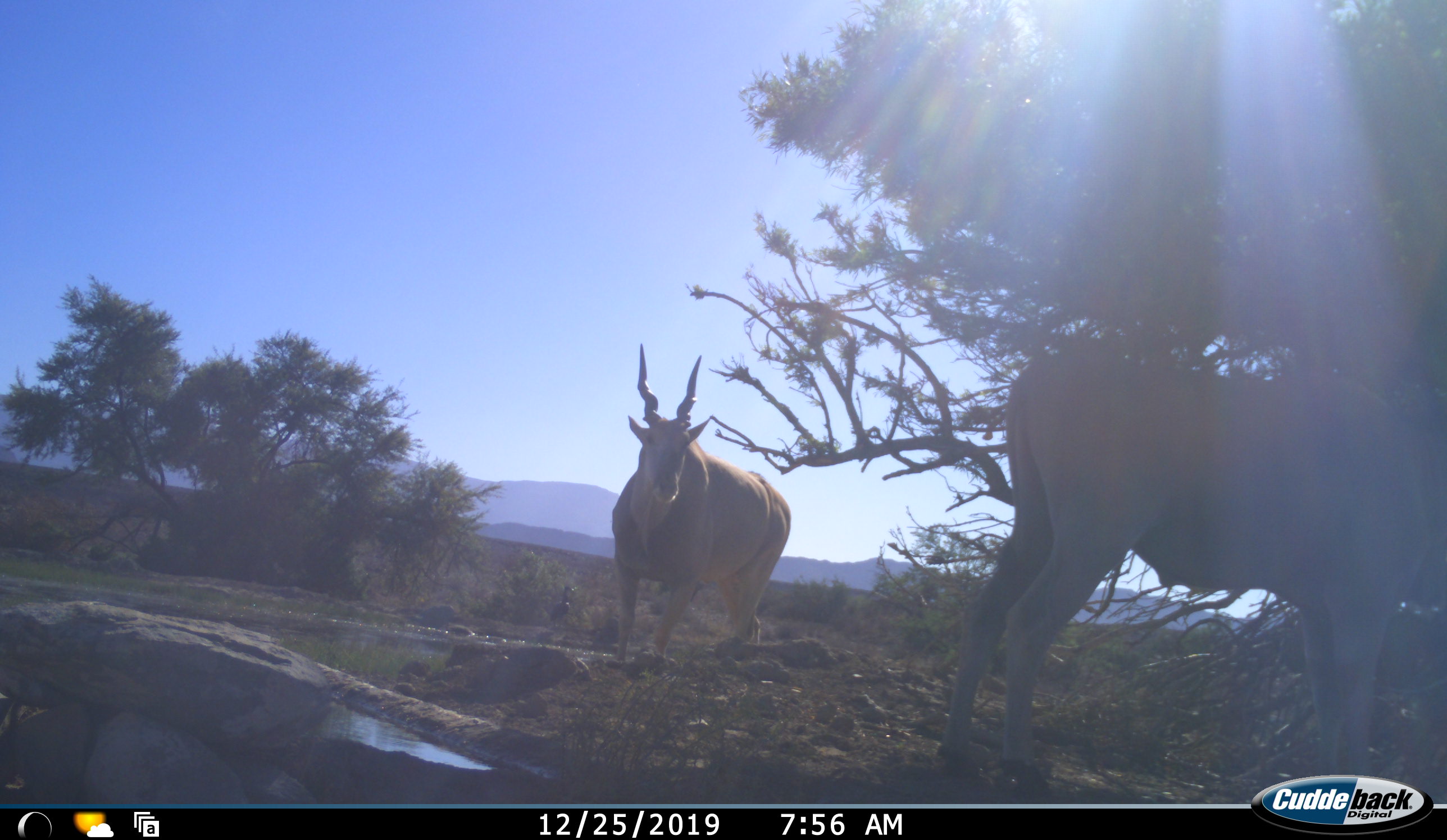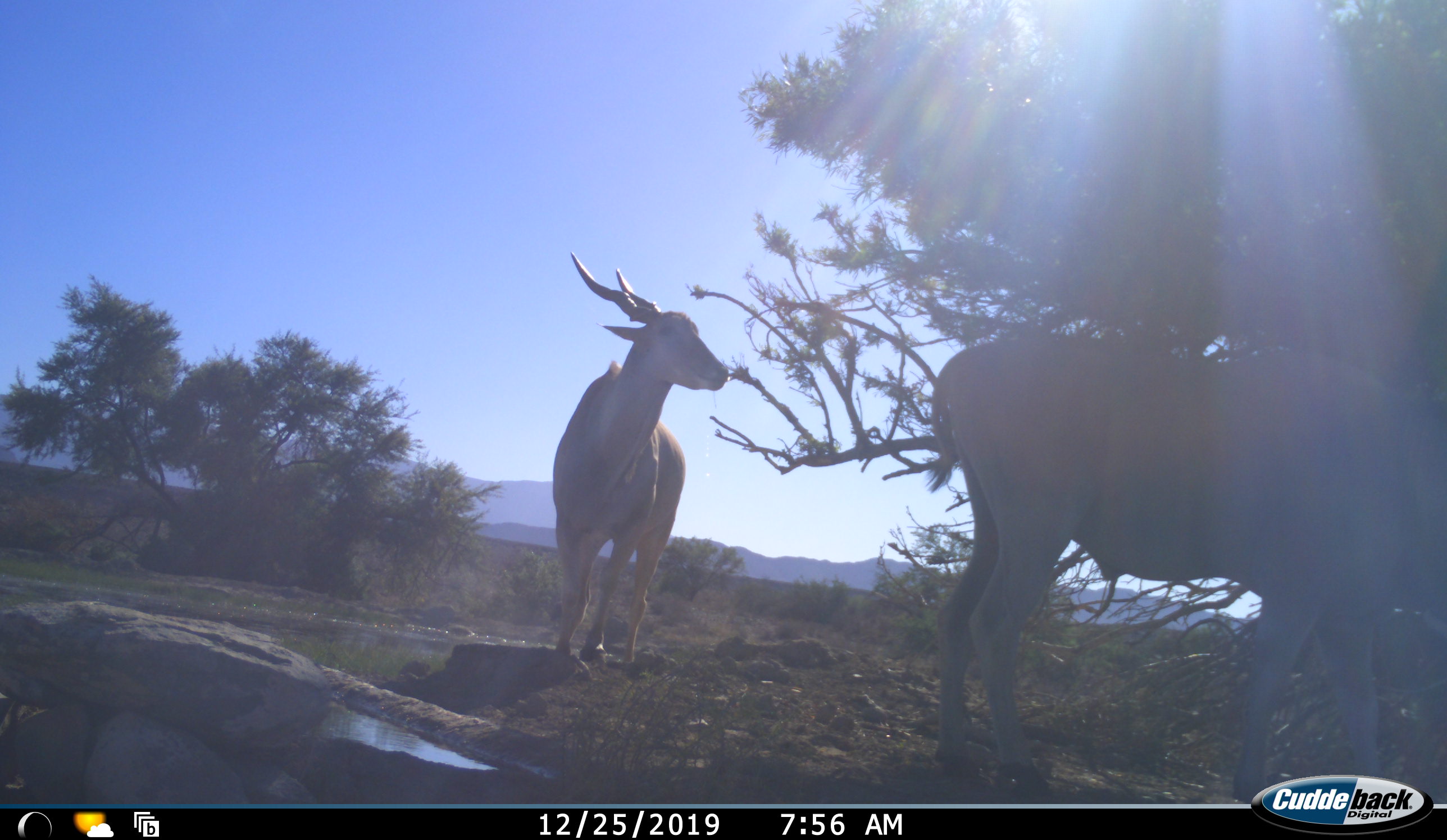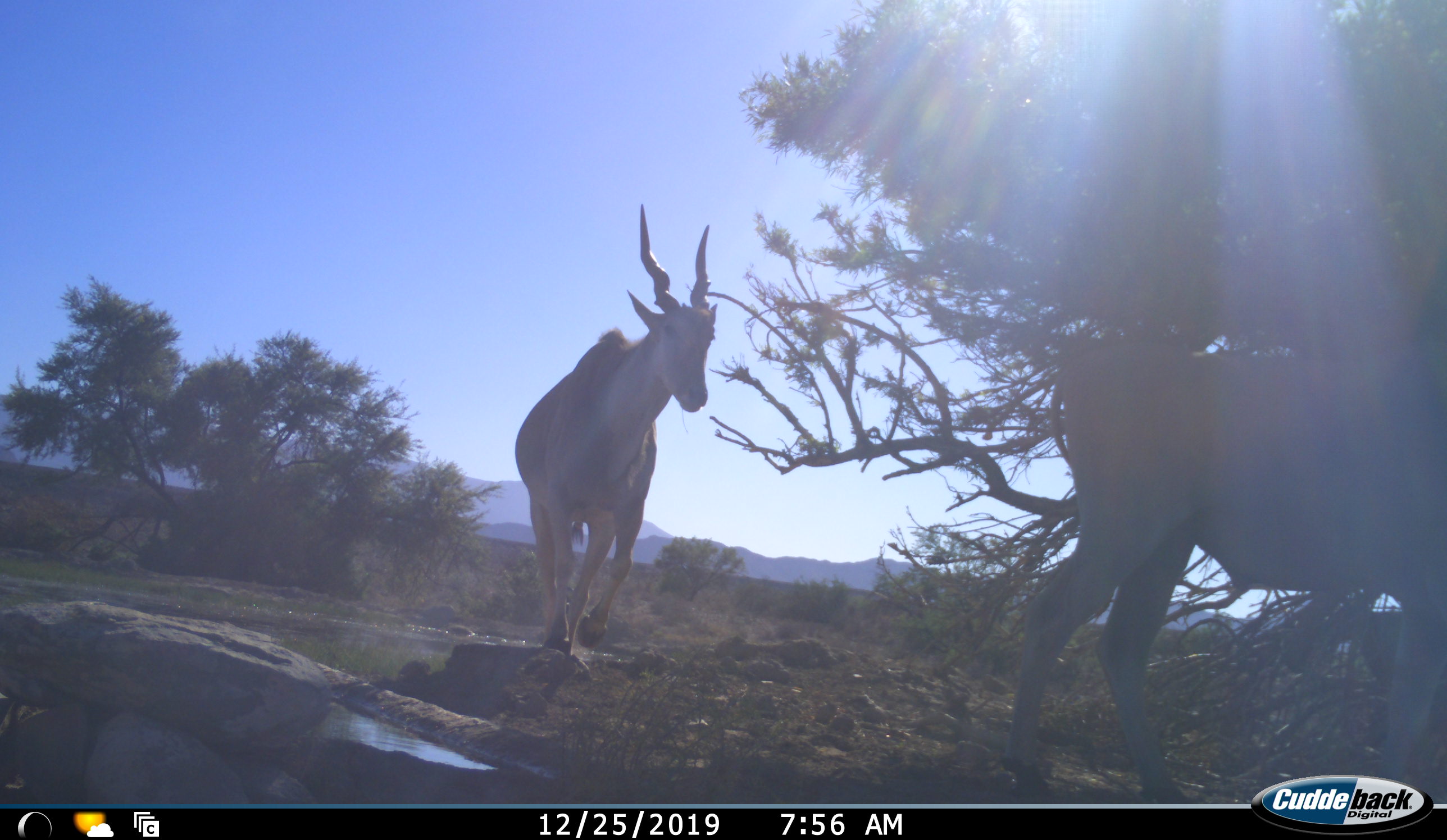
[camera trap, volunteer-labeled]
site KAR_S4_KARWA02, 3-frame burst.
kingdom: Animalia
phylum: Chordata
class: Mammalia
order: Artiodactyla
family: Bovidae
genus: Tragelaphus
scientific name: Tragelaphus oryx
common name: eland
Eland (Tragelaphus oryx), count 2. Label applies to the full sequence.